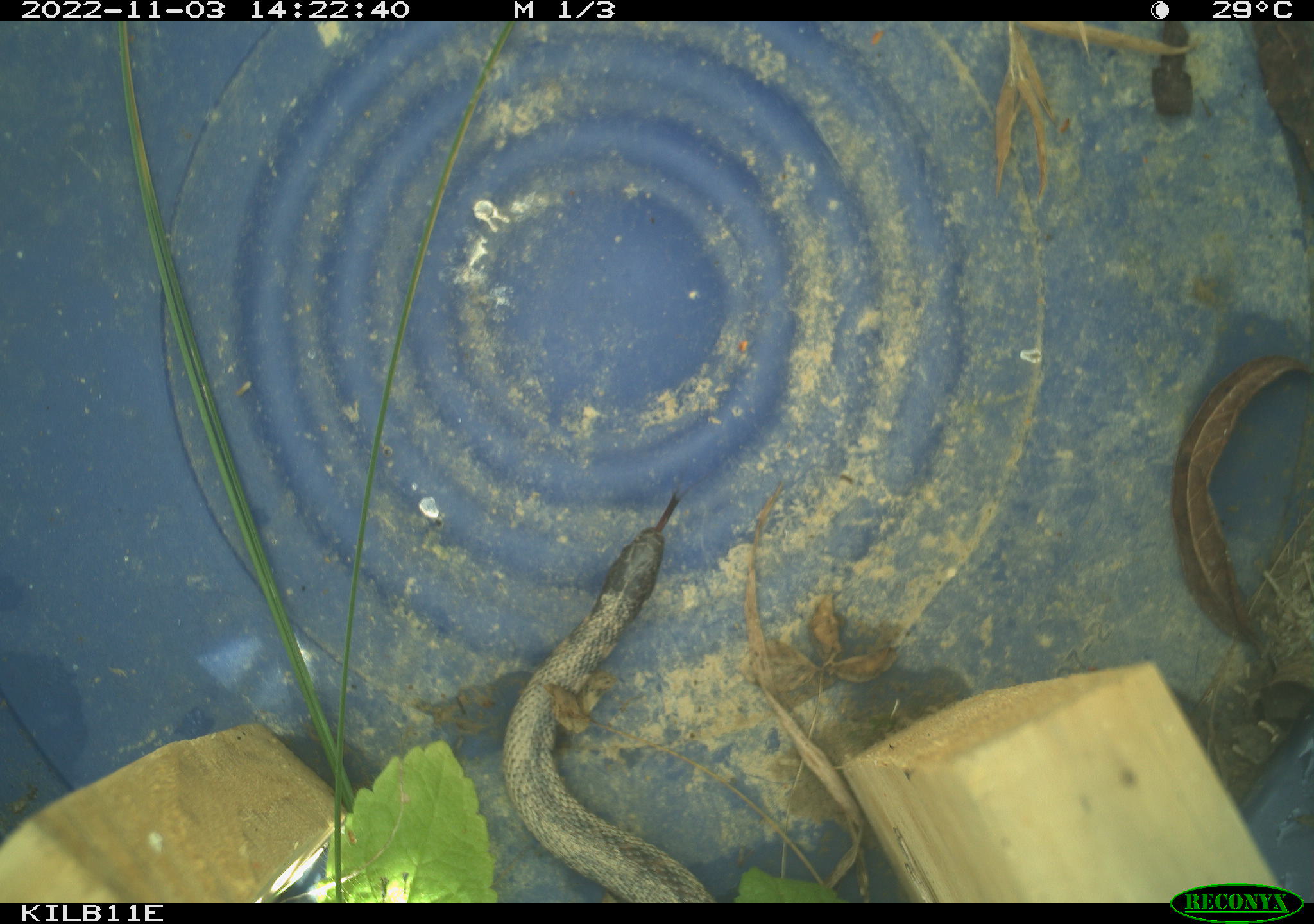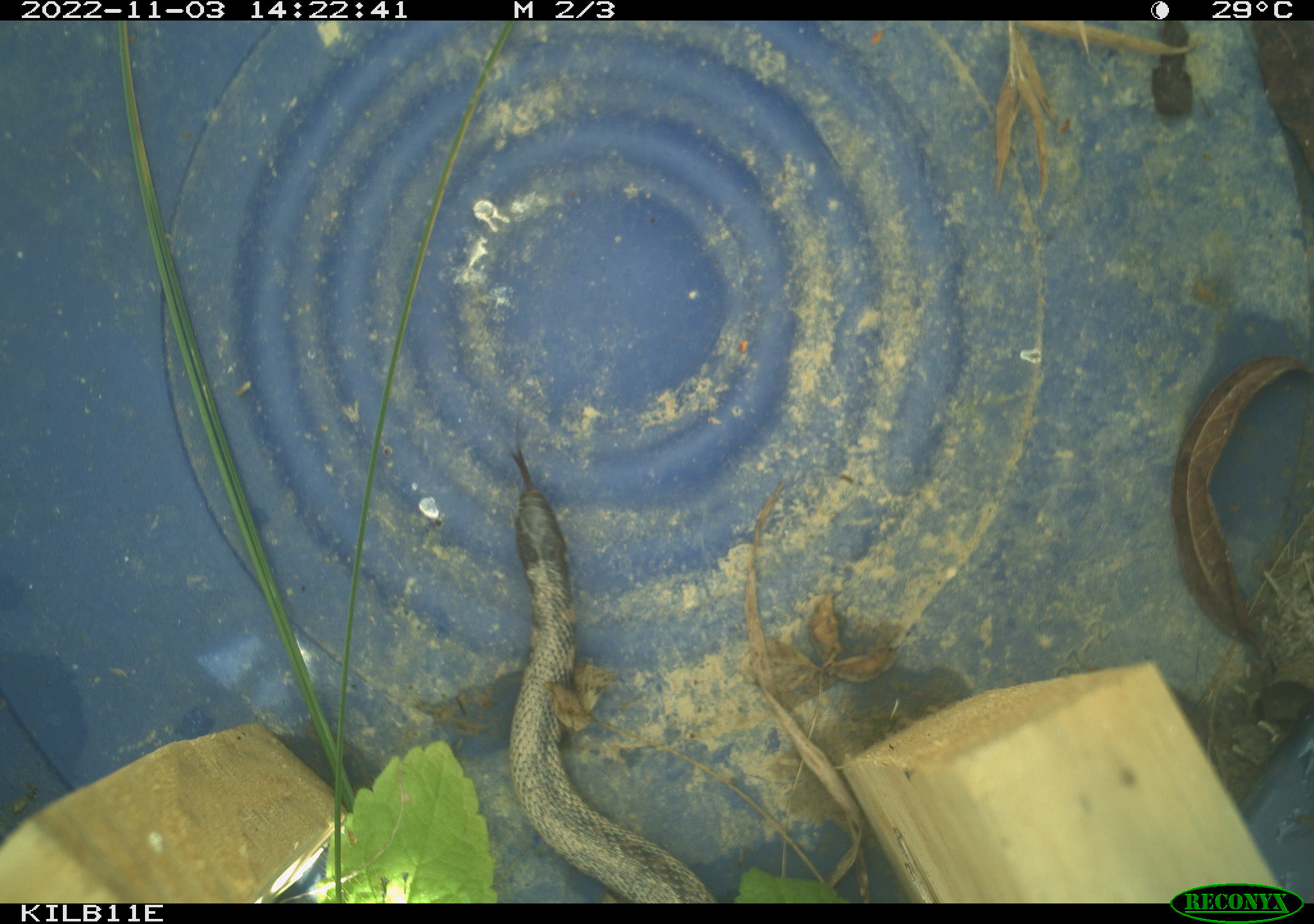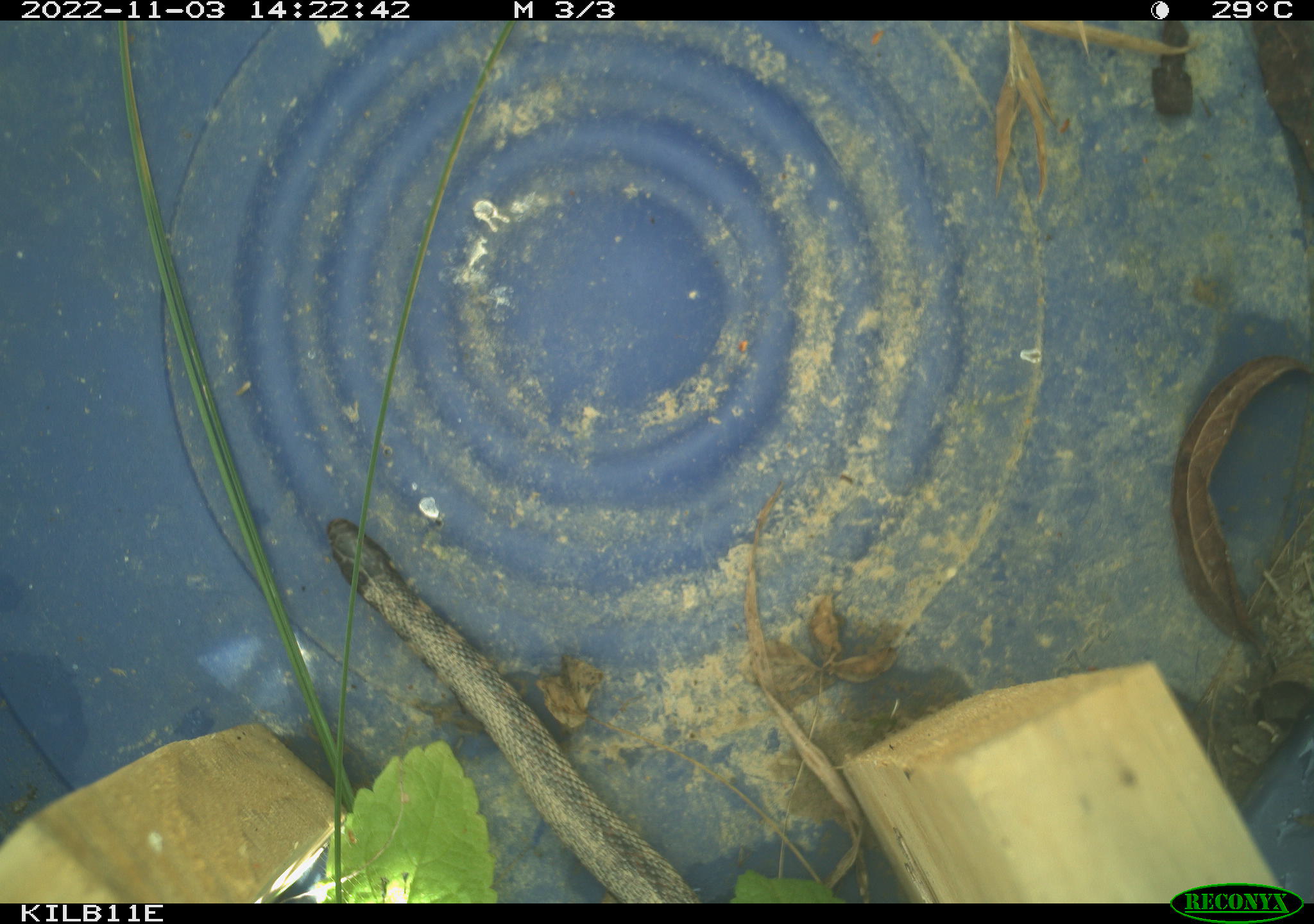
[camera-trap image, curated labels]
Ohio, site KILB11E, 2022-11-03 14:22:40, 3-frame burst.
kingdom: Animalia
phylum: Chordata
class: Reptilia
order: Squamata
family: Colubridae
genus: Clonophis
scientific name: Clonophis kirtlandii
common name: kirtland's snake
Kirtland's snake (Clonophis kirtlandii).